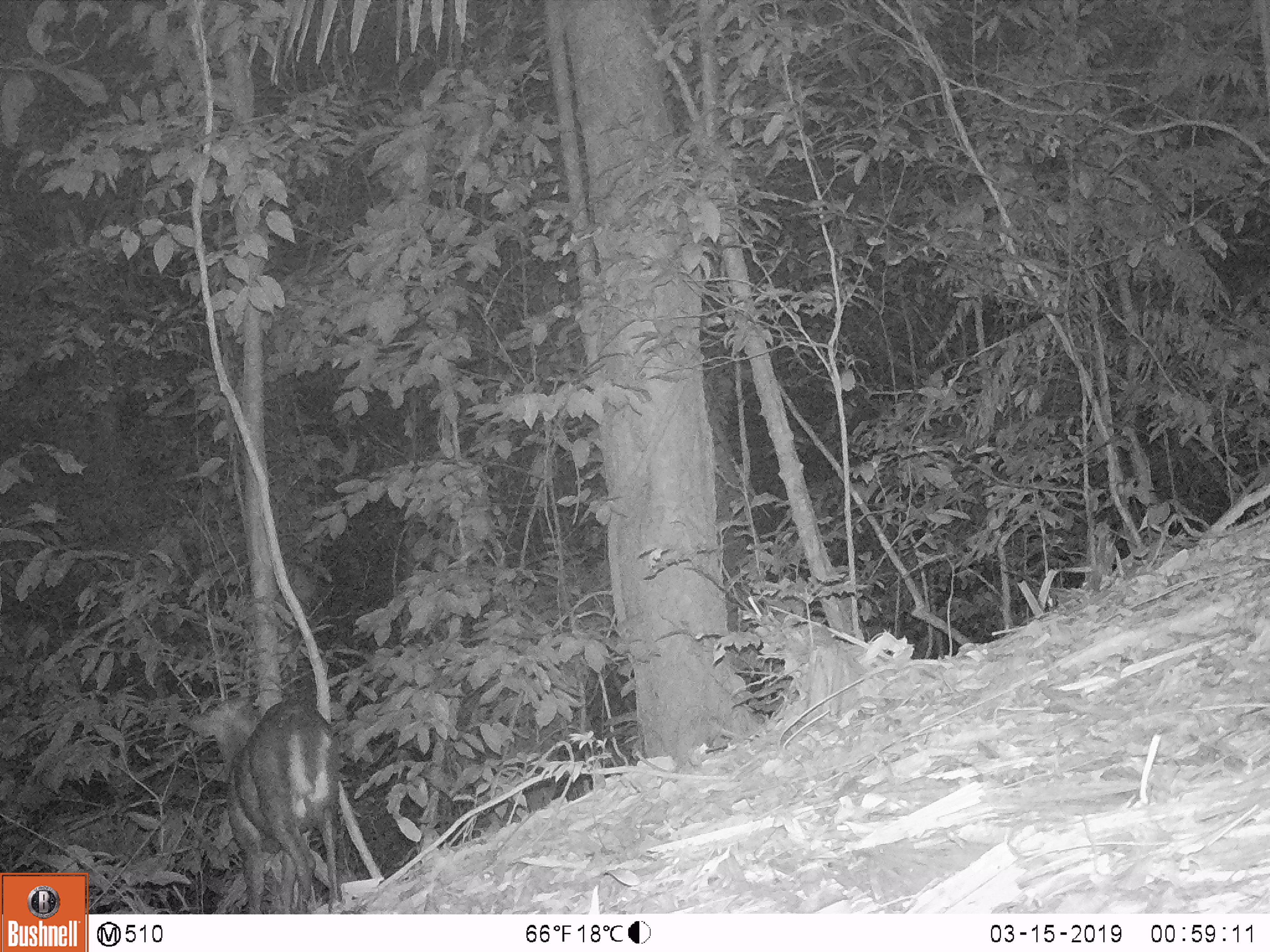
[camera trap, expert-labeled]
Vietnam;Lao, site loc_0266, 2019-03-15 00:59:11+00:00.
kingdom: Animalia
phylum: Chordata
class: Mammalia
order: Artiodactyla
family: Cervidae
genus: Muntiacus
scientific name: Muntiacus rooseveltorum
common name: roosevelt's muntjac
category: roosevelts muntjac group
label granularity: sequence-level